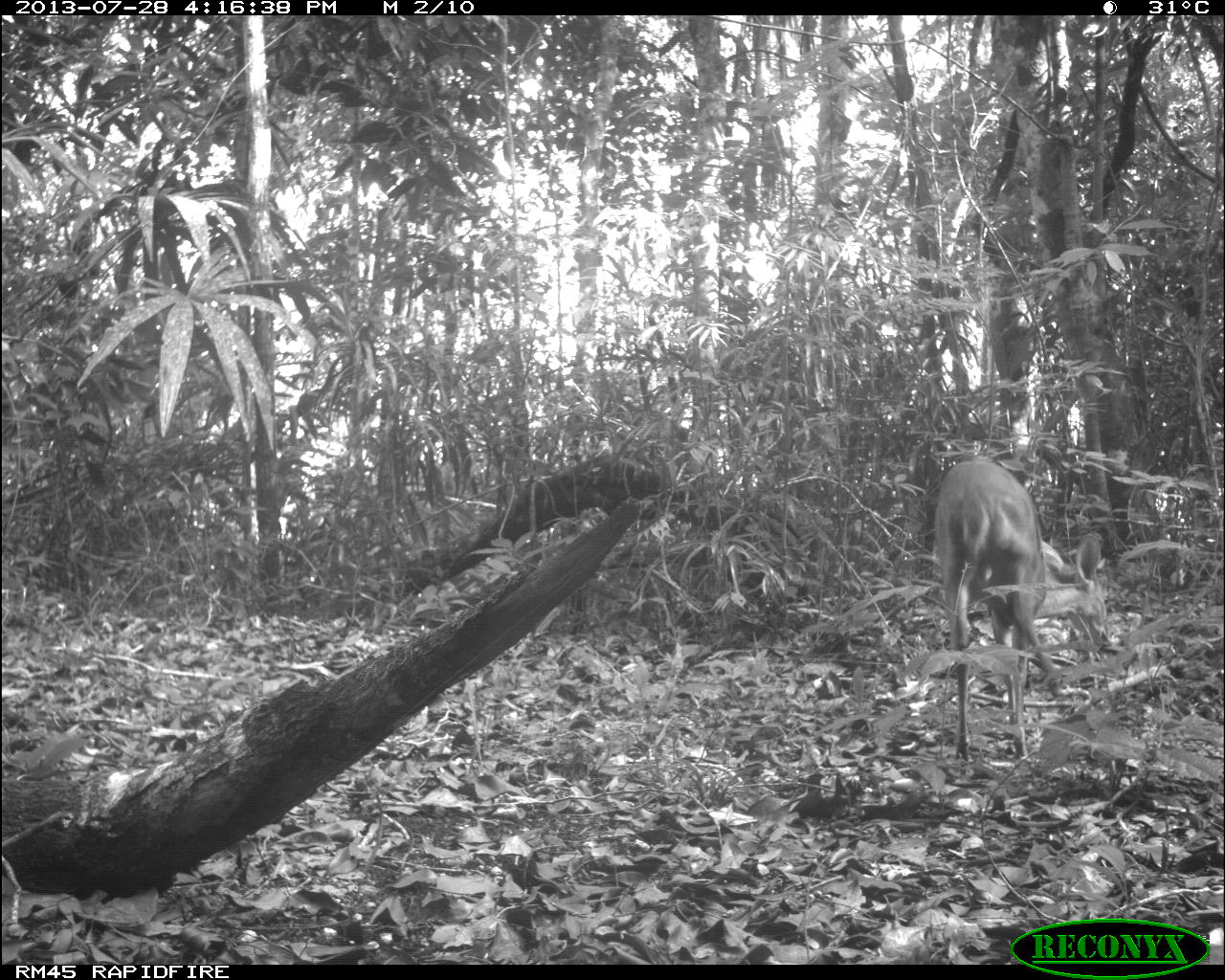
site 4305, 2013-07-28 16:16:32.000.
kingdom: Animalia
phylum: Chordata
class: Mammalia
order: Artiodactyla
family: Cervidae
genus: Mazama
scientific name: Mazama temama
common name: central american red brocket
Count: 1.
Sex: male.